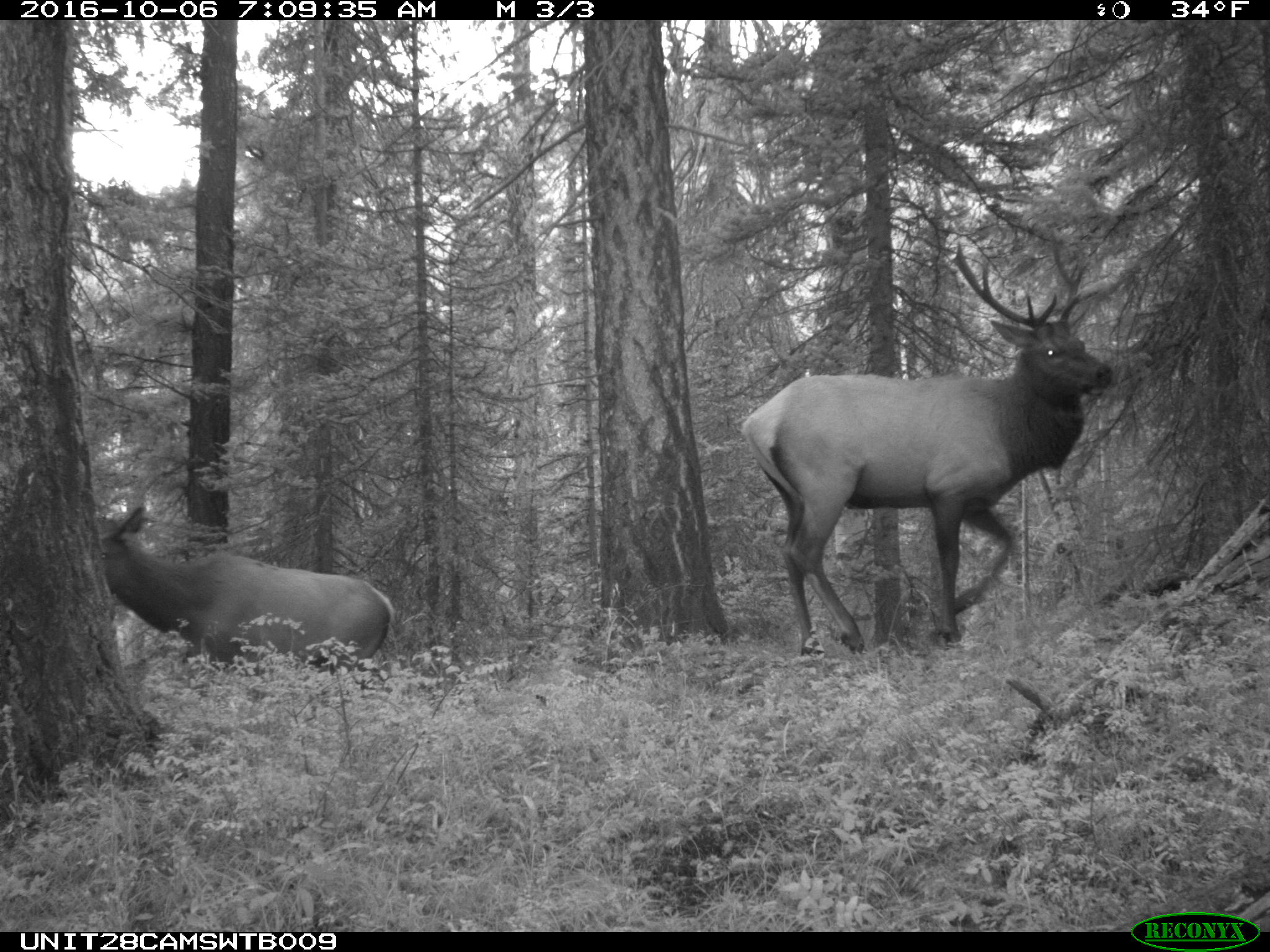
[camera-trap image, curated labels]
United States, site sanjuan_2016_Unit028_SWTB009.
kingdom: Animalia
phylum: Chordata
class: Mammalia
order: Artiodactyla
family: Cervidae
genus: Cervus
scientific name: Cervus elaphus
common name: red deer